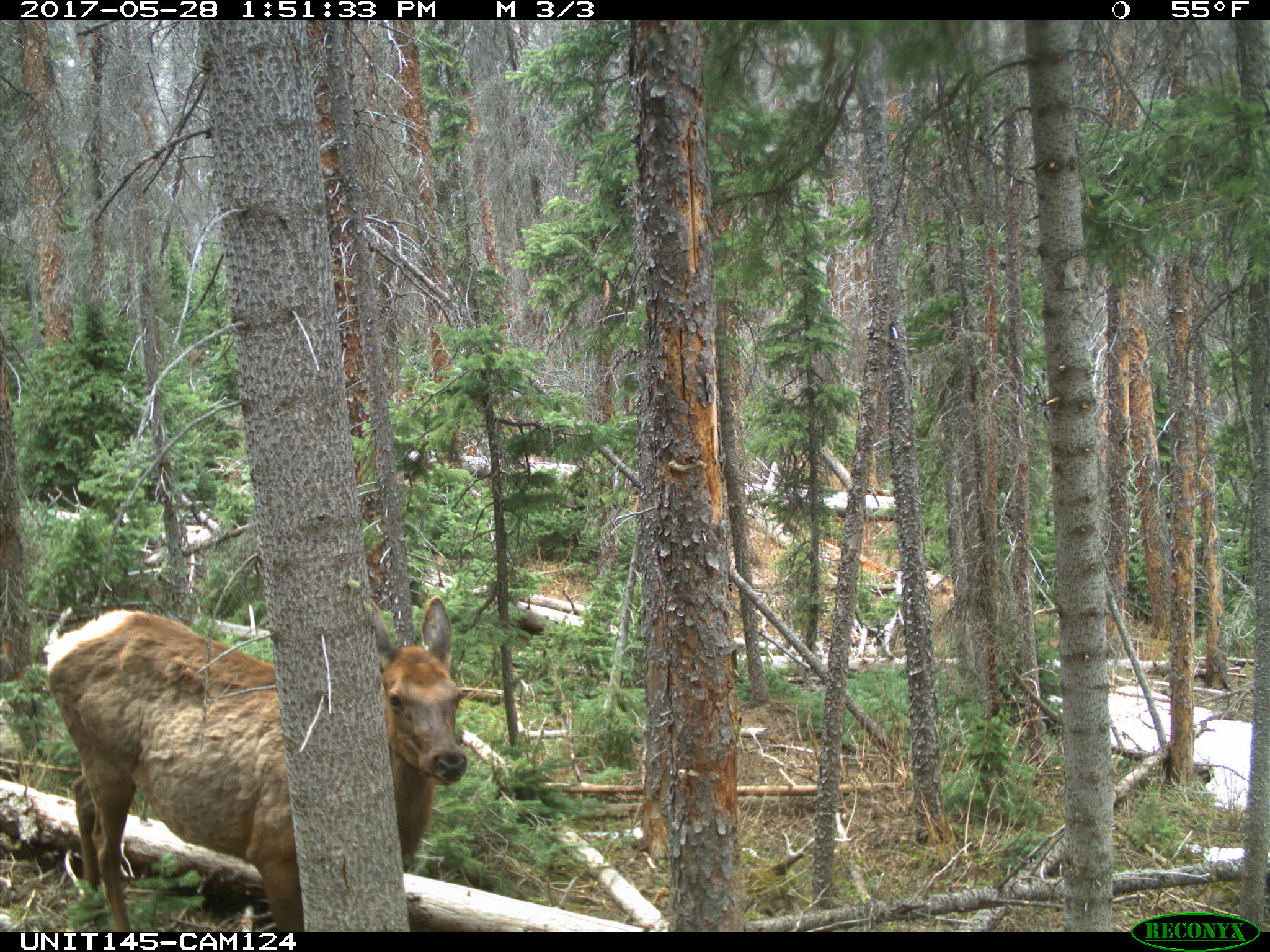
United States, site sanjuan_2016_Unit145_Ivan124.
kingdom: Animalia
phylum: Chordata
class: Mammalia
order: Artiodactyla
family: Cervidae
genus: Cervus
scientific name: Cervus elaphus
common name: red deer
Cervus elaphus (red deer).